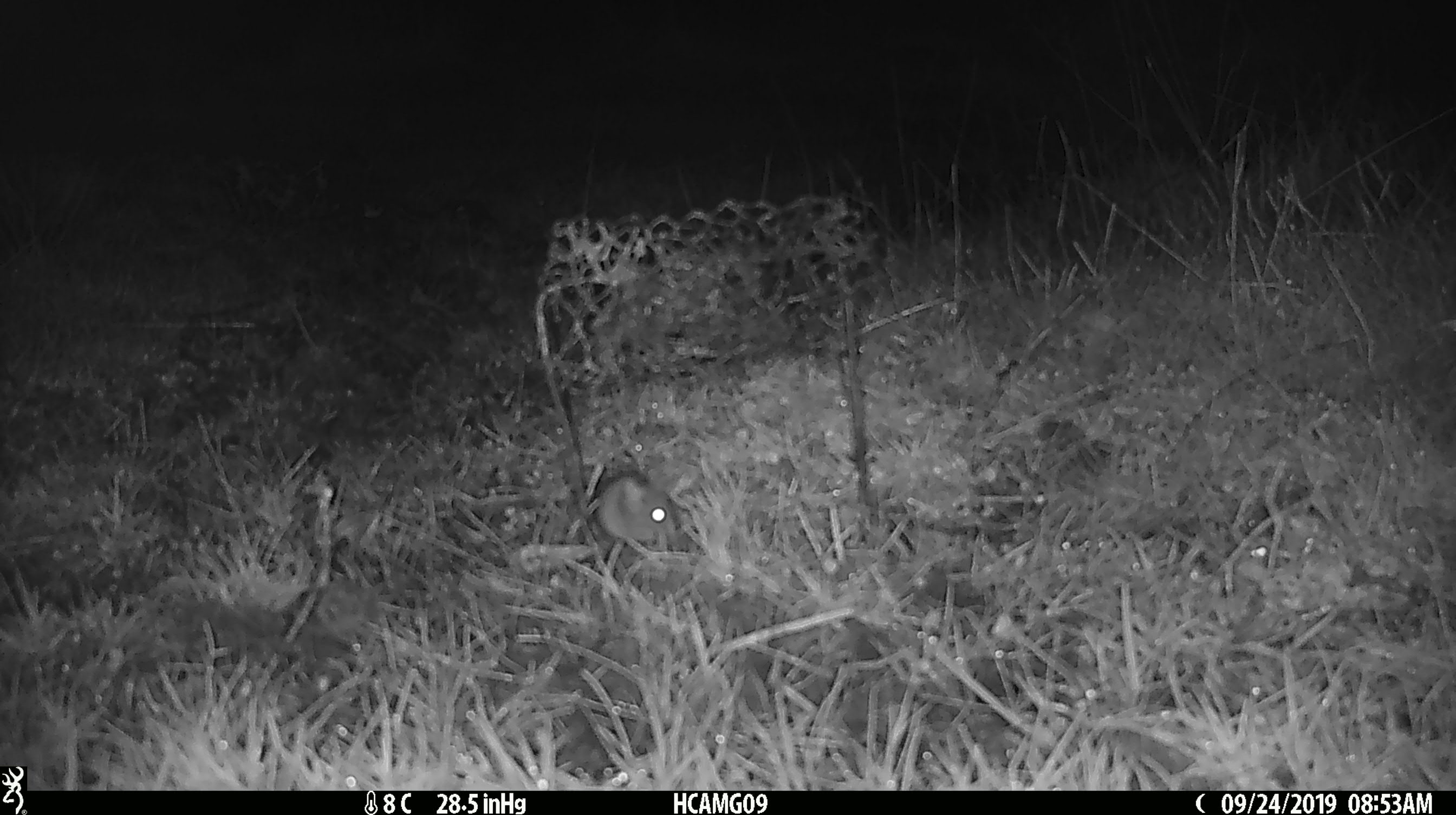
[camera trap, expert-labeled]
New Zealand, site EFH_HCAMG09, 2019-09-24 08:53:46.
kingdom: Animalia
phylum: Chordata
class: Mammalia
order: Rodentia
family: Muridae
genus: Mus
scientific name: Mus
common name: mouse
Mouse (Mus).